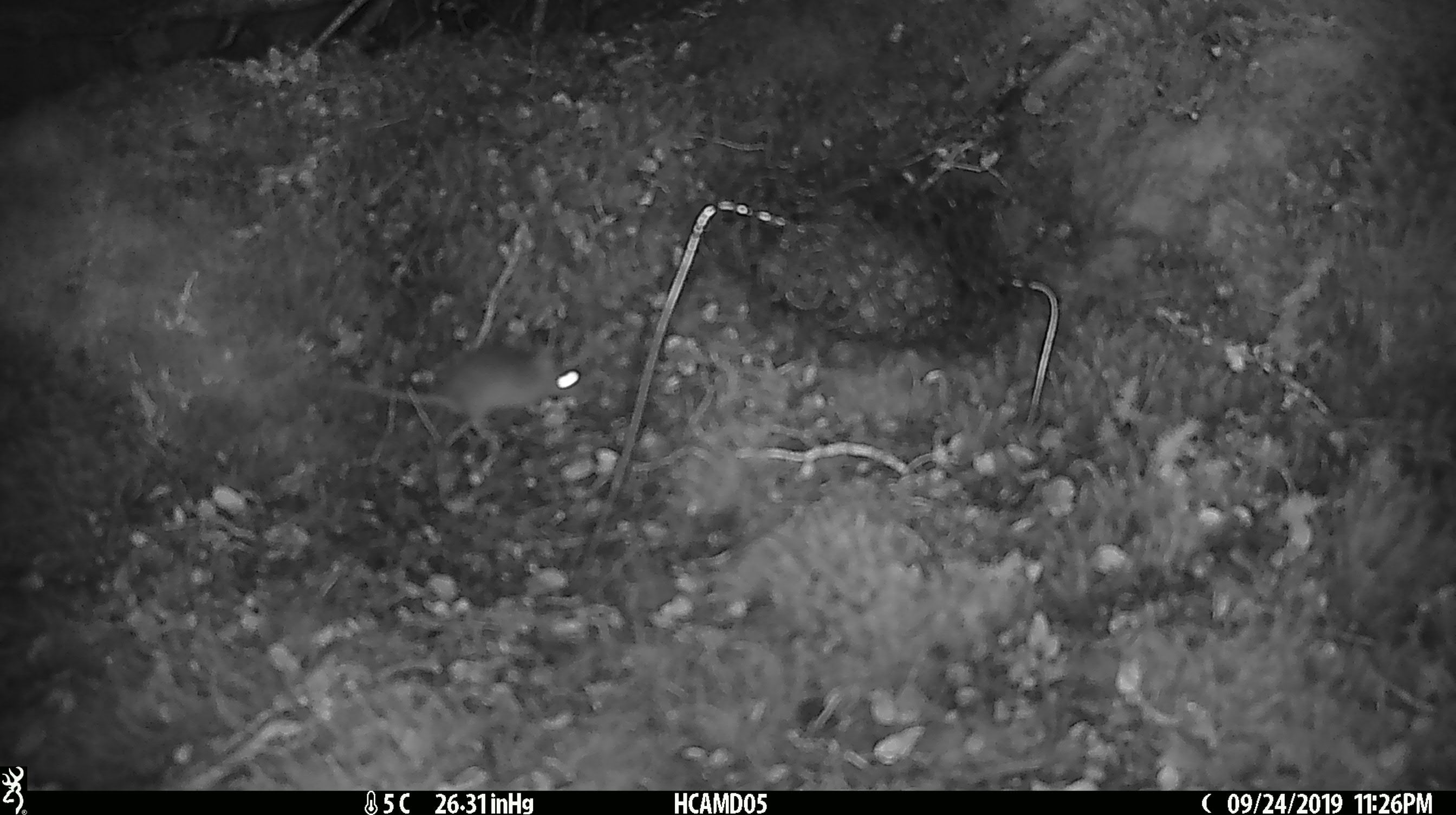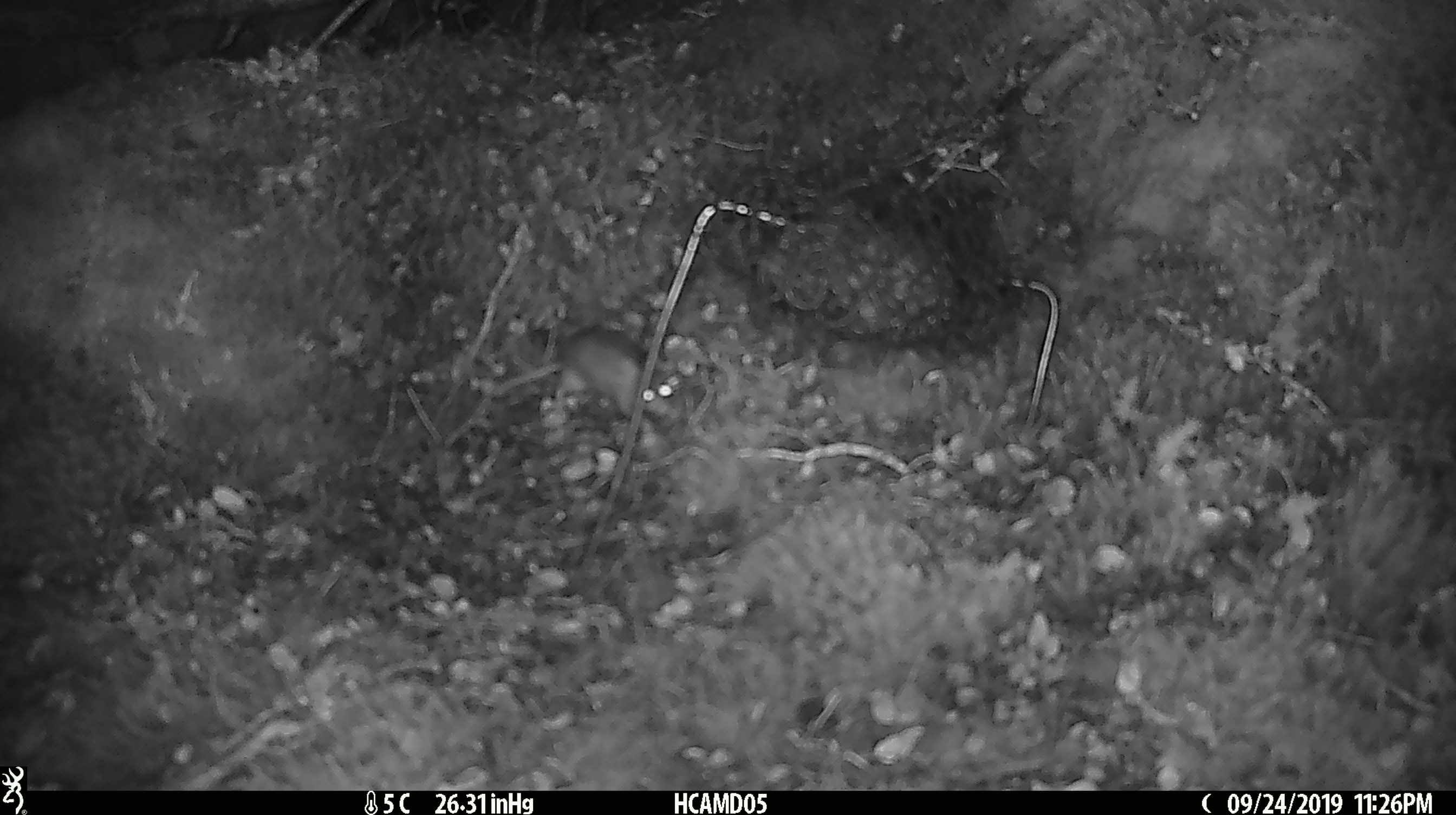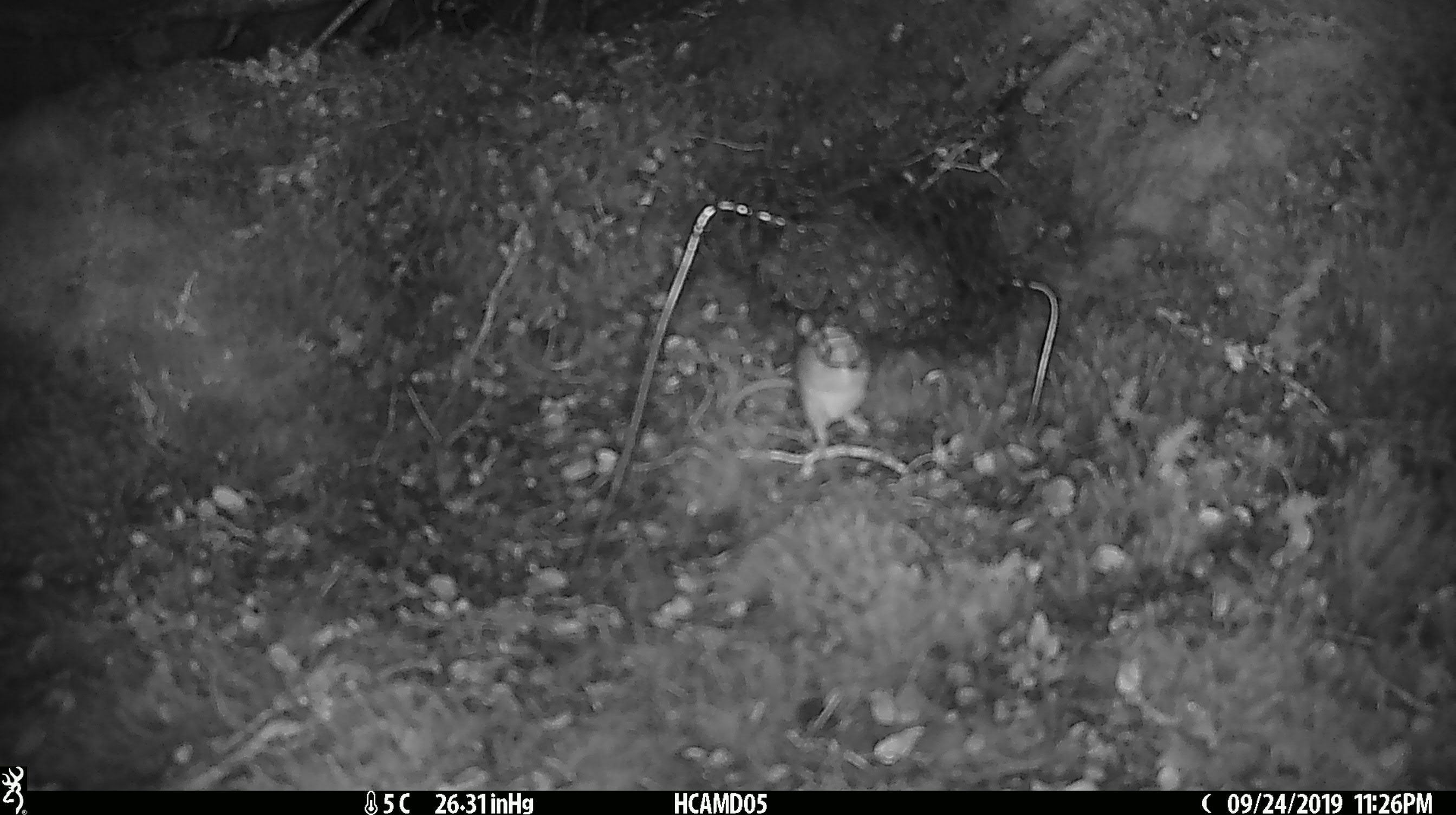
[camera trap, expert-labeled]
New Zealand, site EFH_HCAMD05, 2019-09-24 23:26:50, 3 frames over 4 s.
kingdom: Animalia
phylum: Chordata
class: Mammalia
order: Rodentia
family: Muridae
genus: Mus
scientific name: Mus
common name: mouse